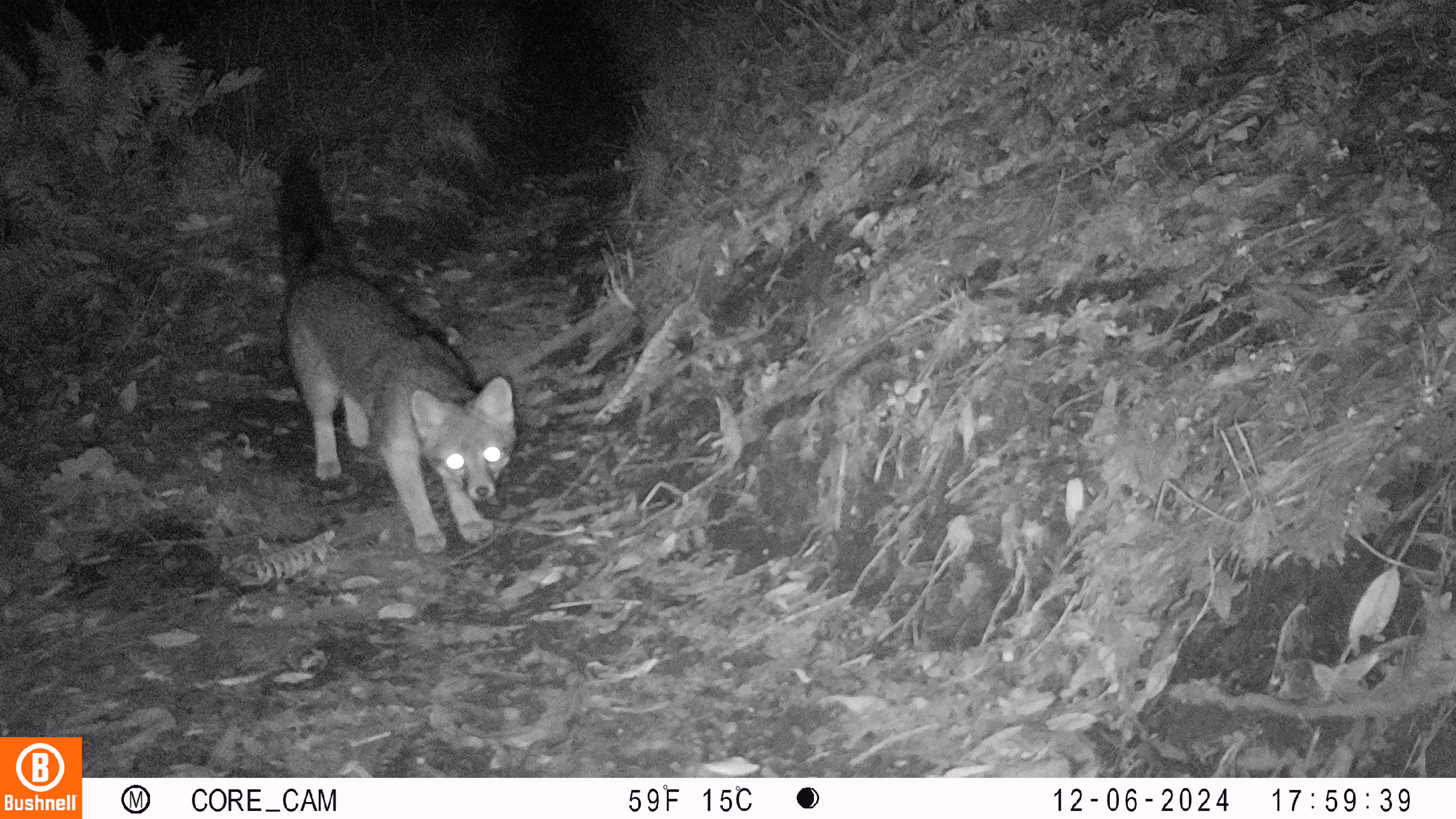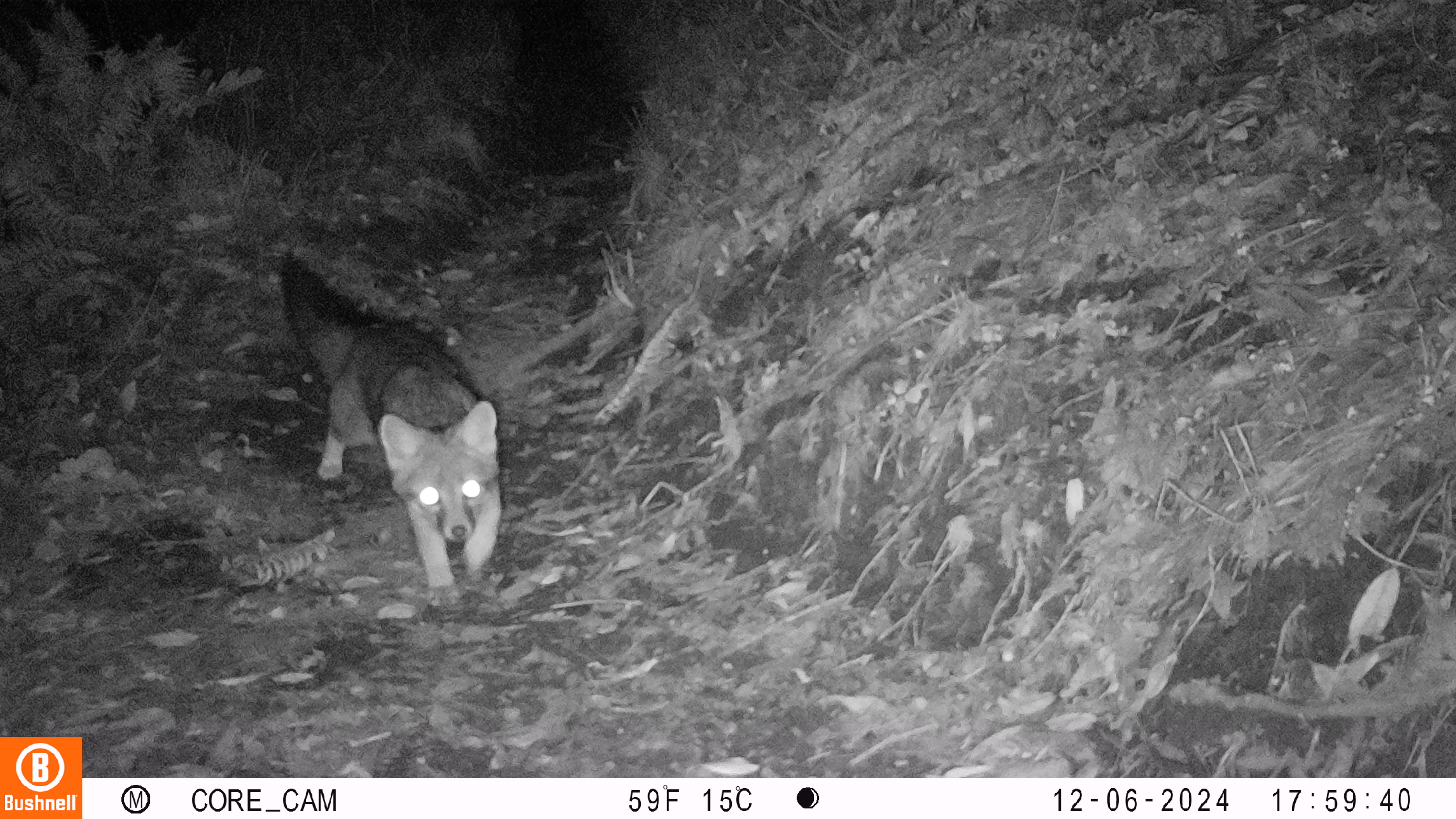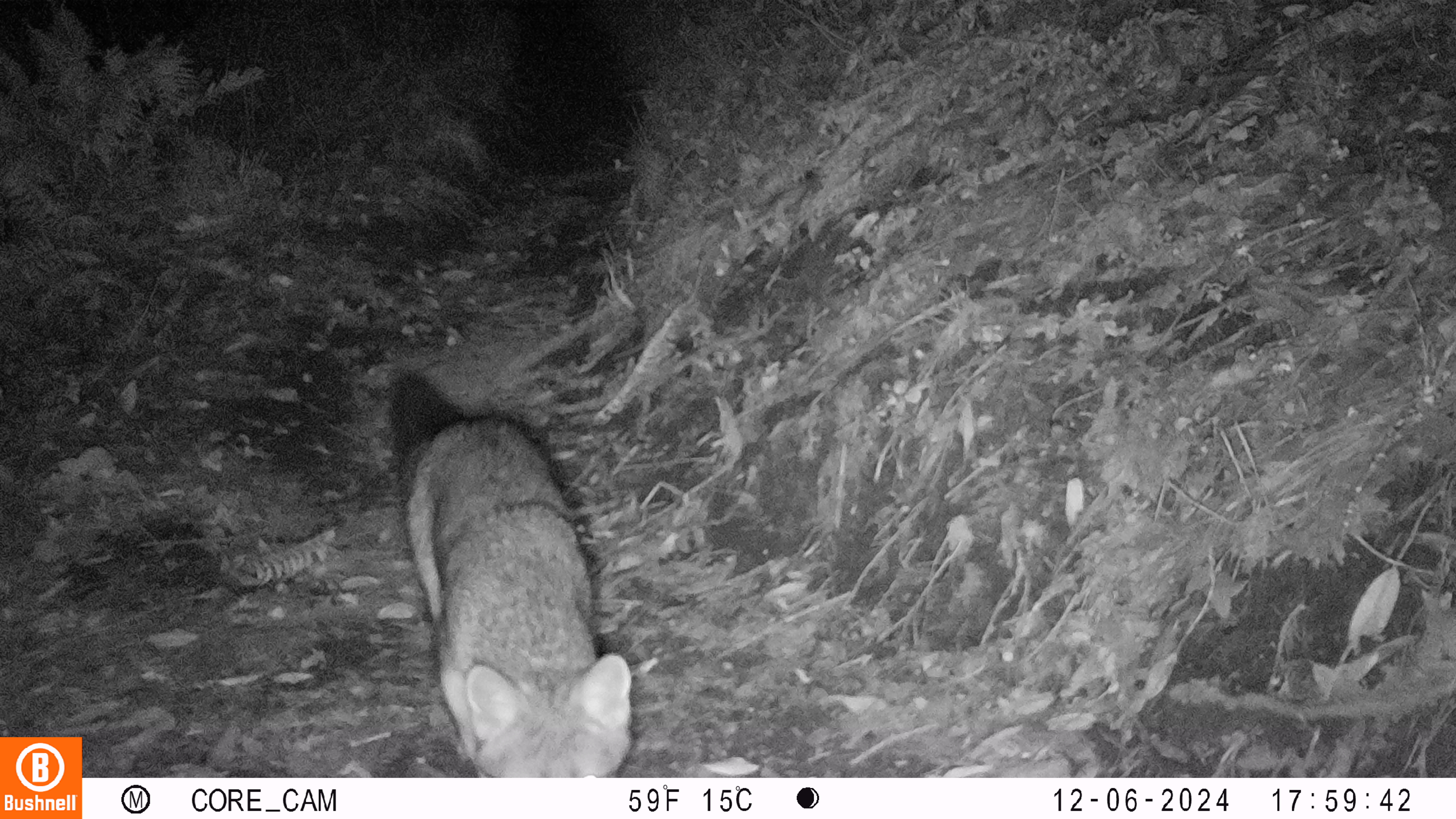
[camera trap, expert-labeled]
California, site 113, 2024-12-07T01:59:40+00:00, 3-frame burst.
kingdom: Animalia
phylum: Chordata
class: Mammalia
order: Carnivora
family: Canidae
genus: Urocyon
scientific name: Urocyon cinereoargenteus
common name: gray fox